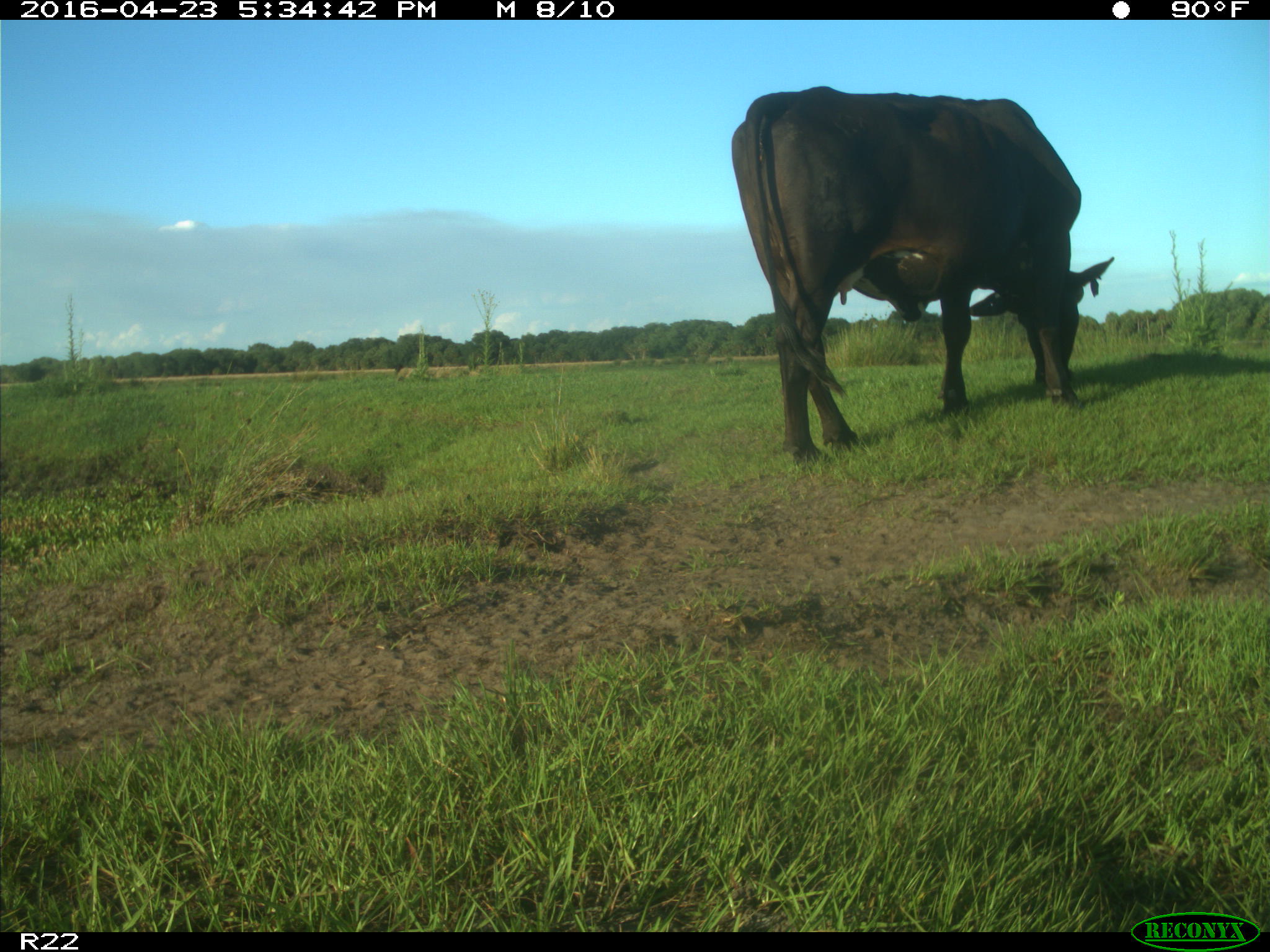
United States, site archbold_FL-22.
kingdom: Animalia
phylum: Chordata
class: Mammalia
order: Artiodactyla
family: Bovidae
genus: Bos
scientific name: Bos taurus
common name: domestic cow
Bos taurus (domestic cow).